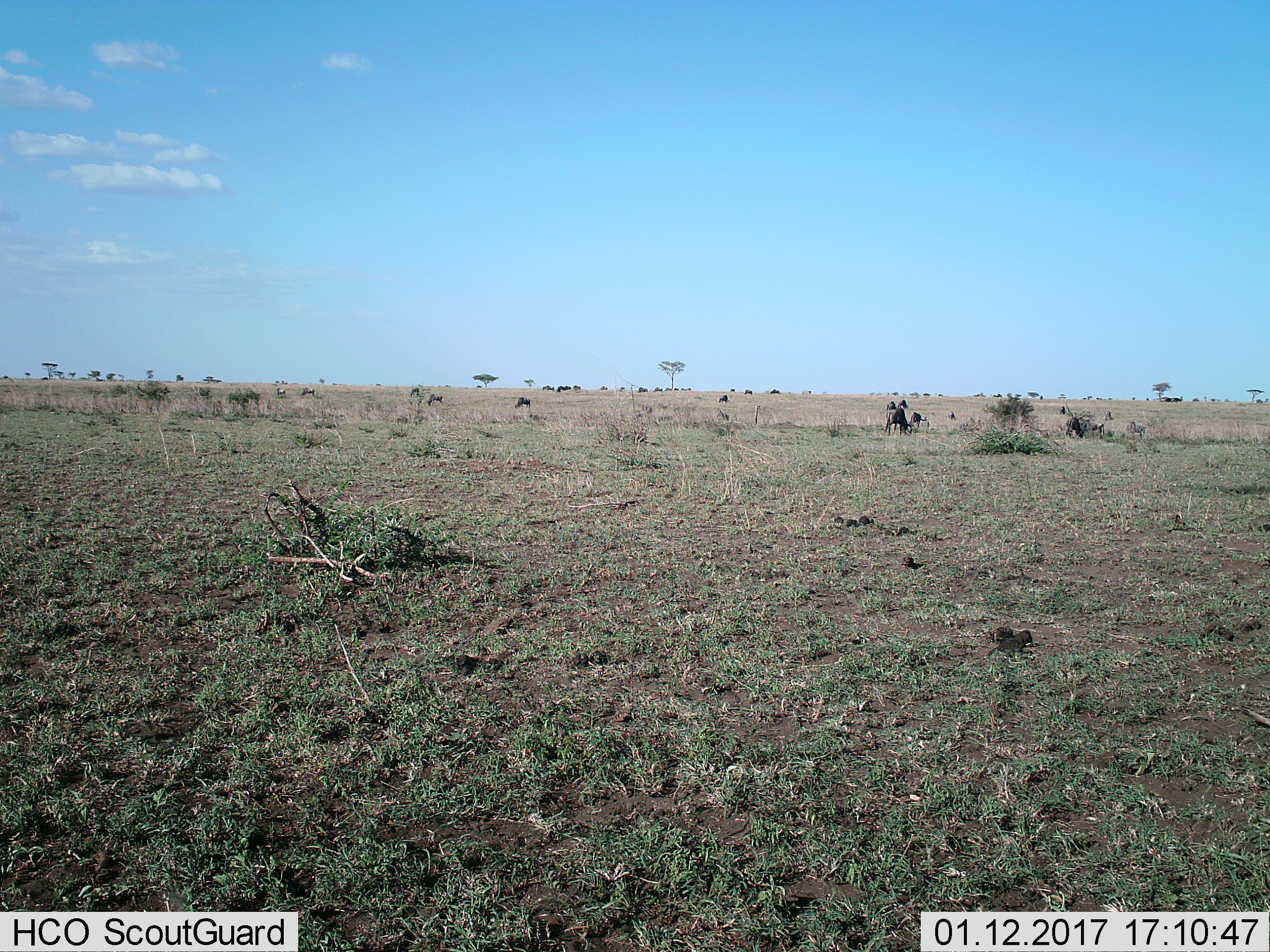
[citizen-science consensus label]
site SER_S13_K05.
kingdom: Animalia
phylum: Chordata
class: Mammalia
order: Artiodactyla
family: Bovidae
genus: Connochaetes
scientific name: Connochaetes taurinus taurinus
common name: blue wildebeest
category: wildebeestblue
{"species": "wildebeestblue (blue wildebeest) (Connochaetes taurinus taurinus)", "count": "11-50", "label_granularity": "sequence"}